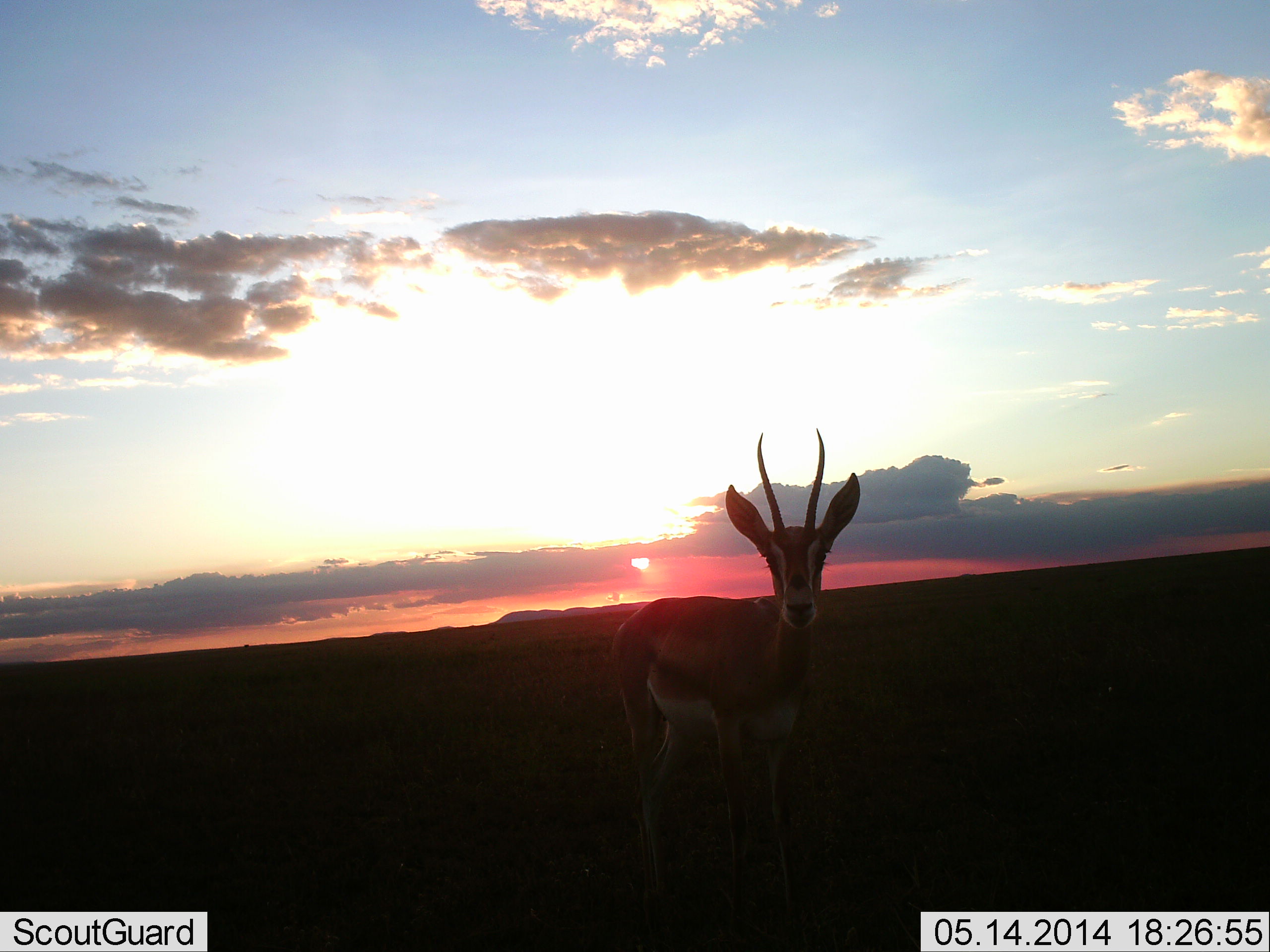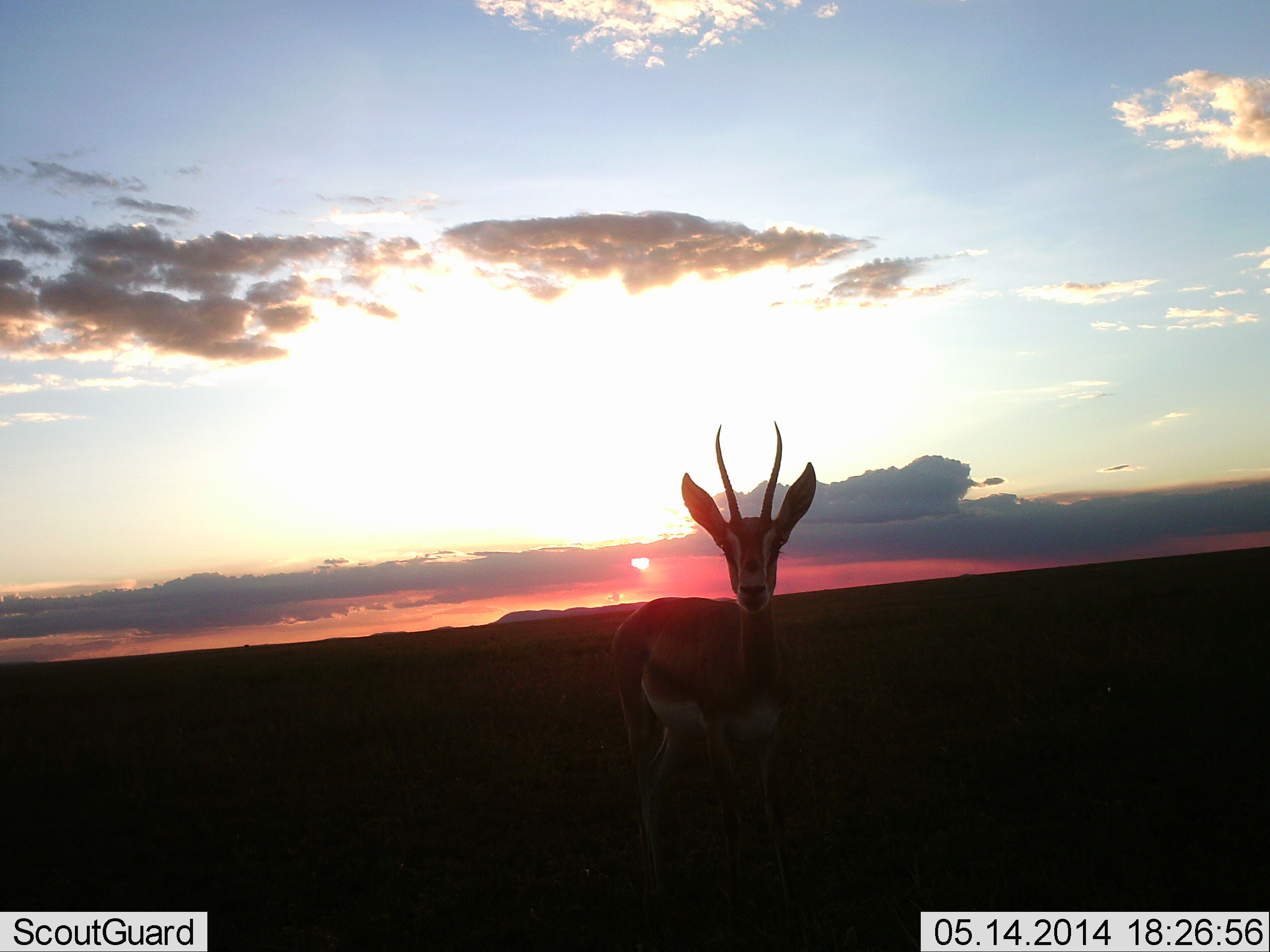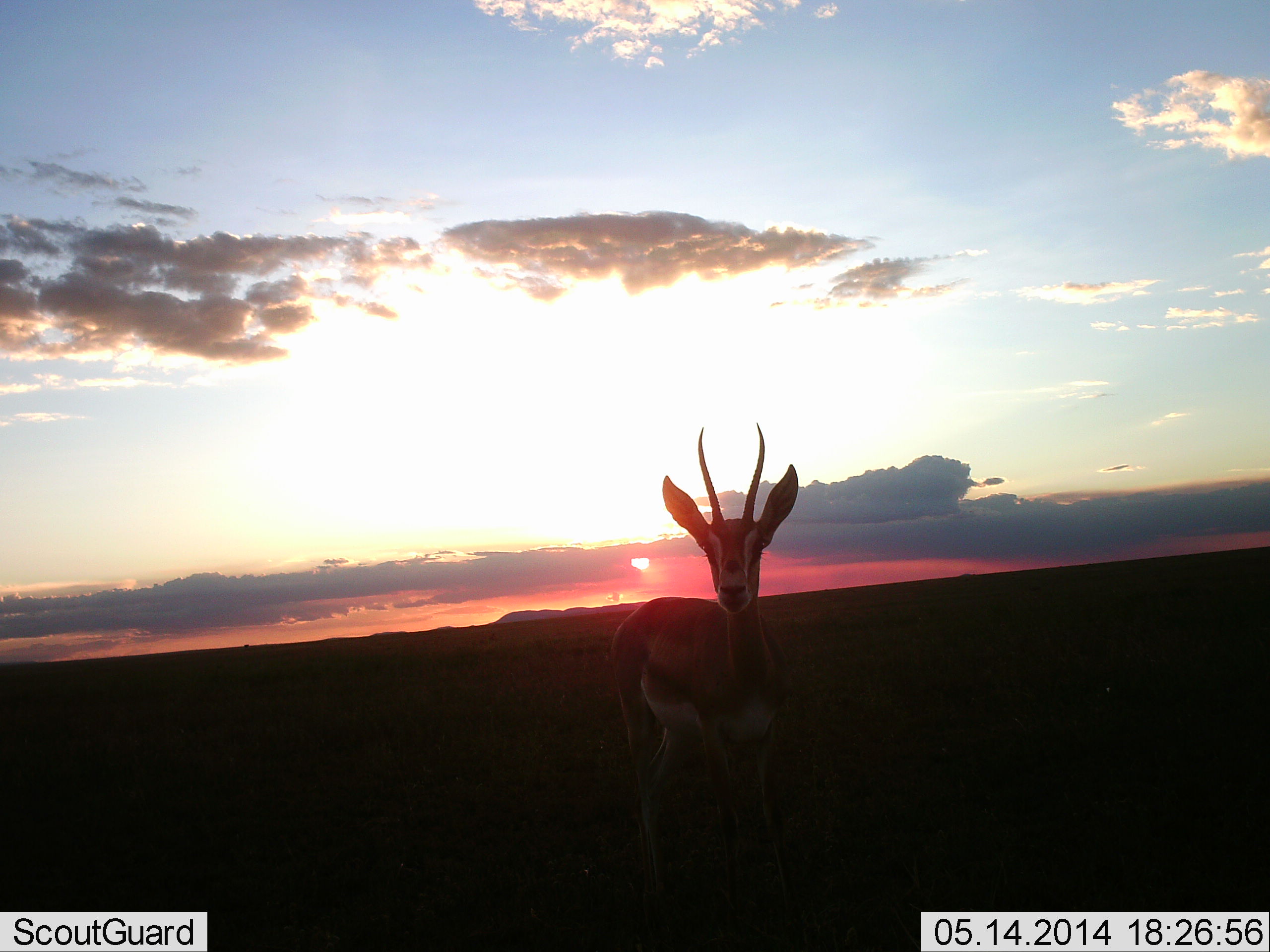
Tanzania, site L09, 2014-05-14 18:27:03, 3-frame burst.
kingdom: Animalia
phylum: Chordata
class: Mammalia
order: Artiodactyla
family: Bovidae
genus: Eudorcas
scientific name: Eudorcas thomsonii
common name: thomson's gazelle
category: gazellethomsons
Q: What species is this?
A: Gazellethomsons (thomson's gazelle) (Eudorcas thomsonii).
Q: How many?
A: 1.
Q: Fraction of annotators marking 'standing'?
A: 100%.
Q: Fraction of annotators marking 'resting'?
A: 0%.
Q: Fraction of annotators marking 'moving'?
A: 0%.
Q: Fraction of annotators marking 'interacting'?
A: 0%.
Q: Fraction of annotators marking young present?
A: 0%.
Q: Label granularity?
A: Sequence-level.